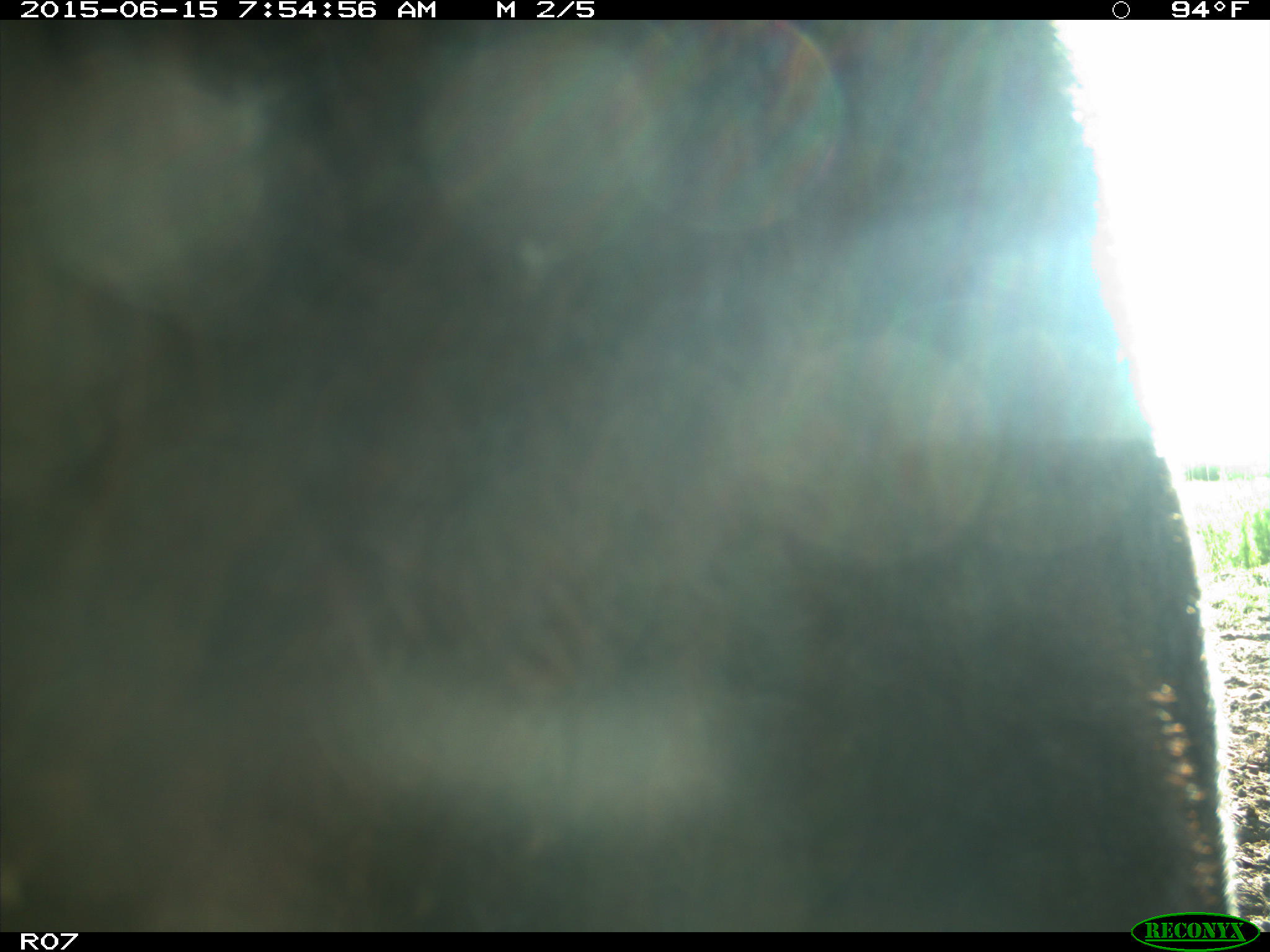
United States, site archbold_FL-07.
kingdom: Animalia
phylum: Chordata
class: Mammalia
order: Artiodactyla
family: Bovidae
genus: Bos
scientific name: Bos taurus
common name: domestic cow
Bos taurus (domestic cow).